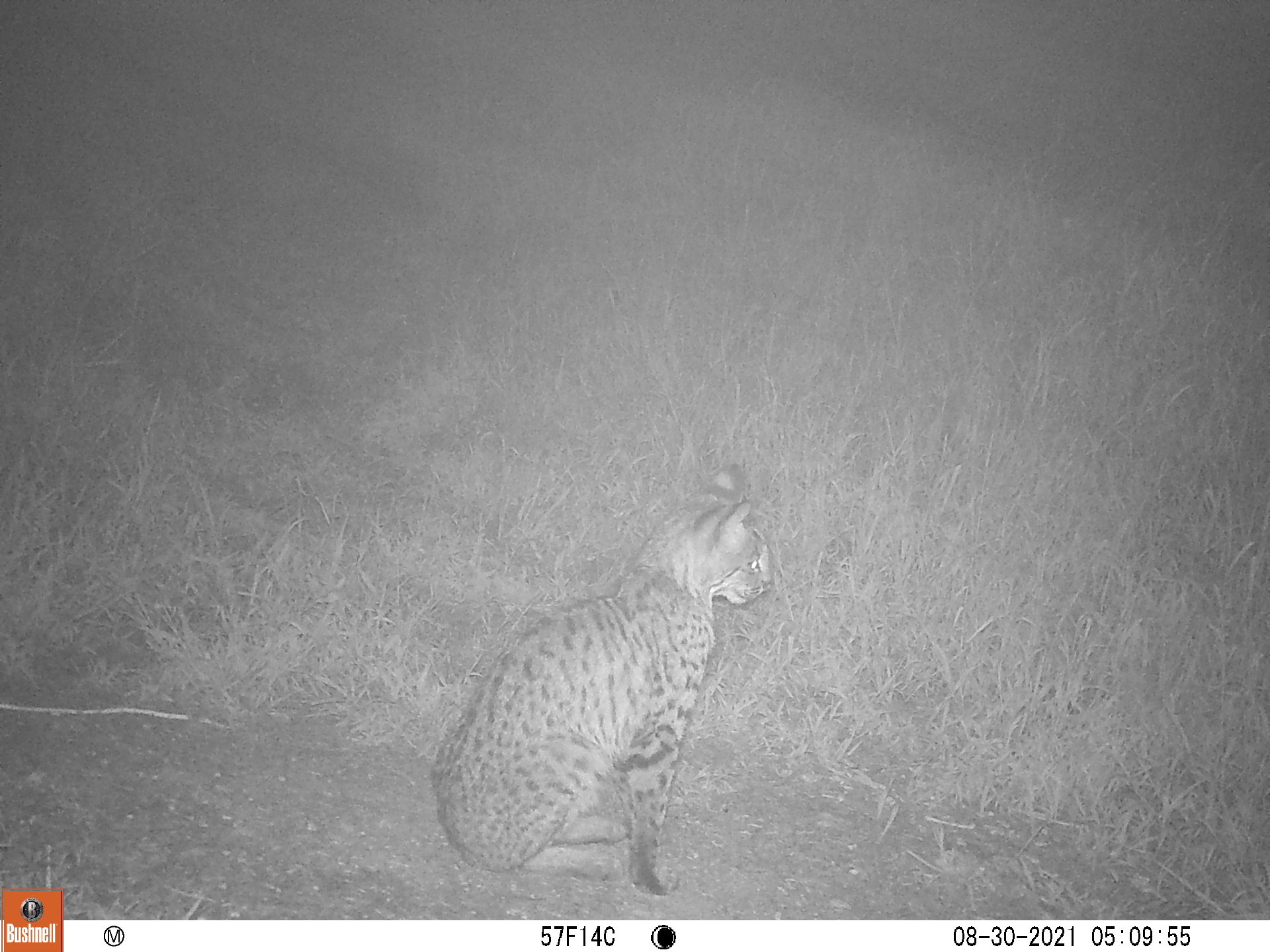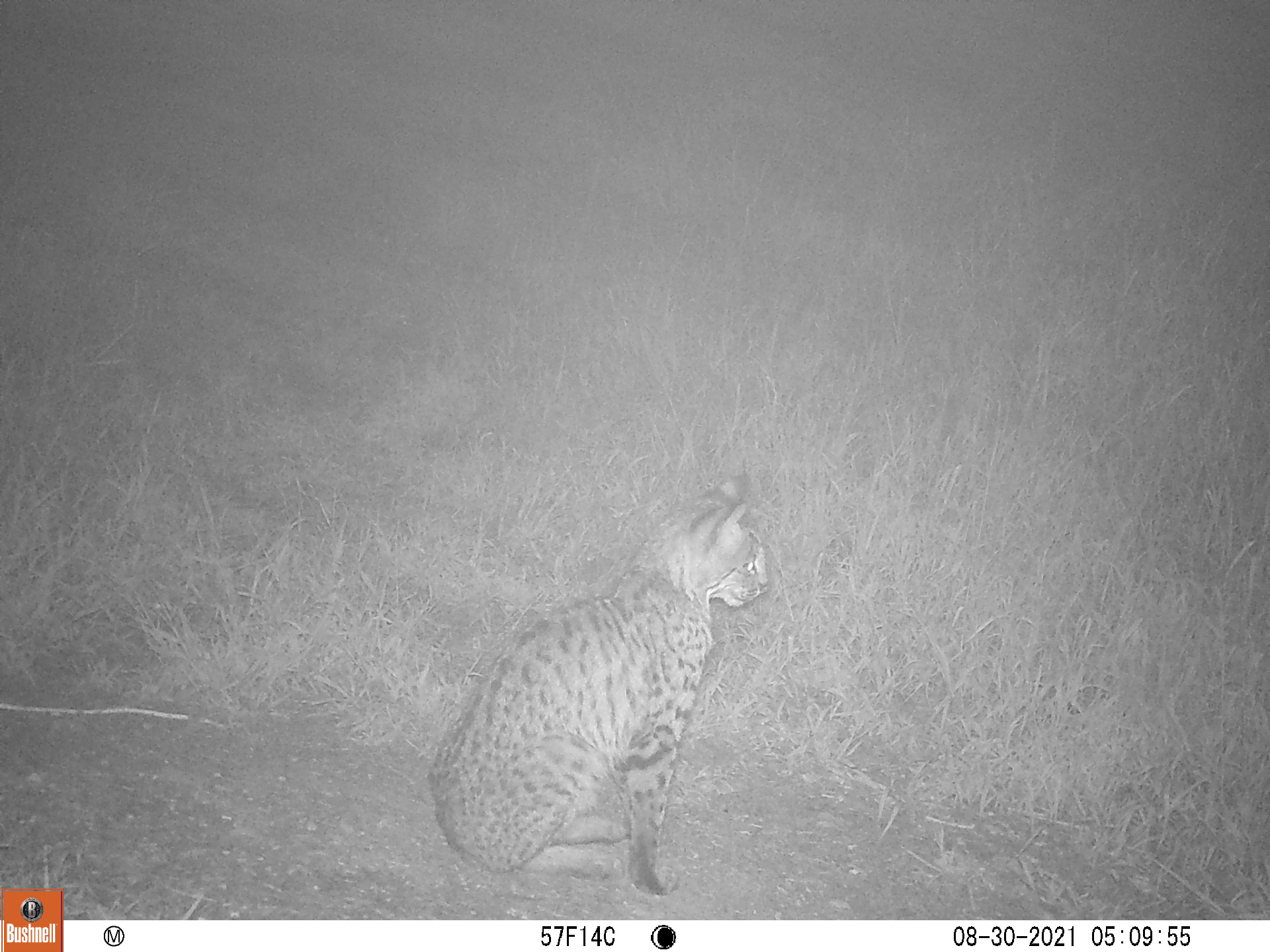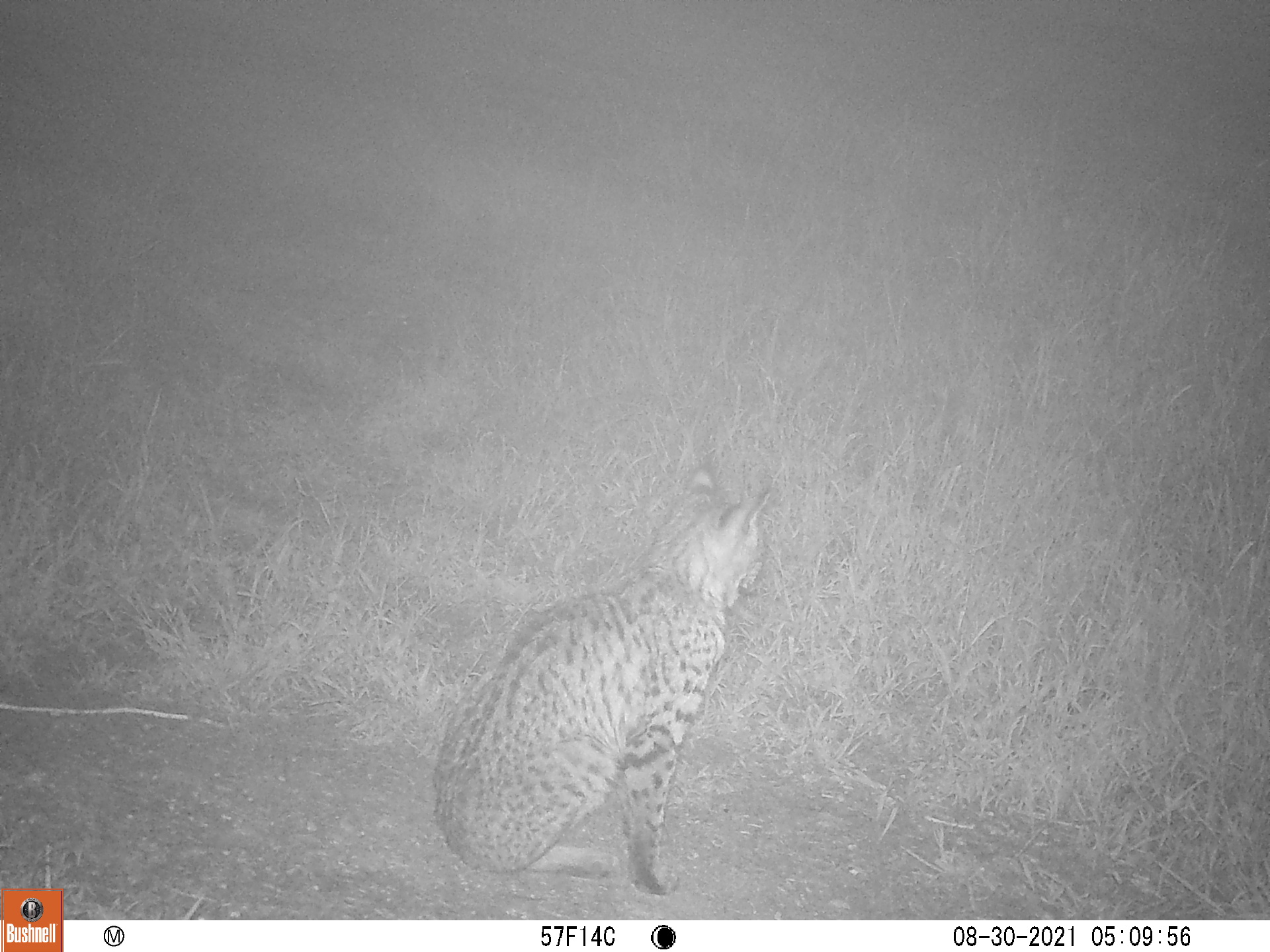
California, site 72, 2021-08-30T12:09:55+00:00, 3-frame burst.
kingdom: Animalia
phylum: Chordata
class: Mammalia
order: Carnivora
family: Felidae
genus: Lynx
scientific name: Lynx rufus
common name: bobcat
Bobcat (Lynx rufus).